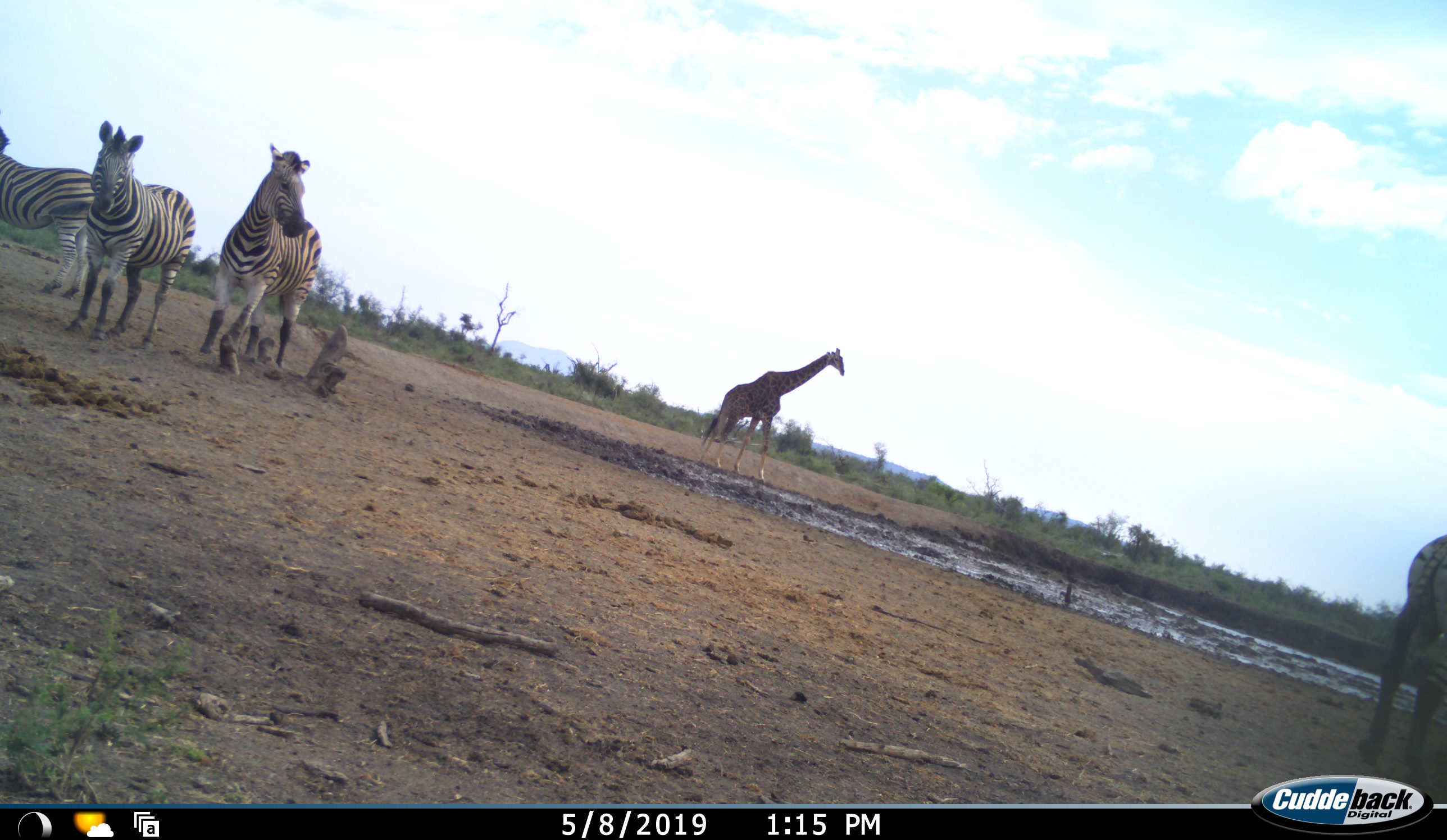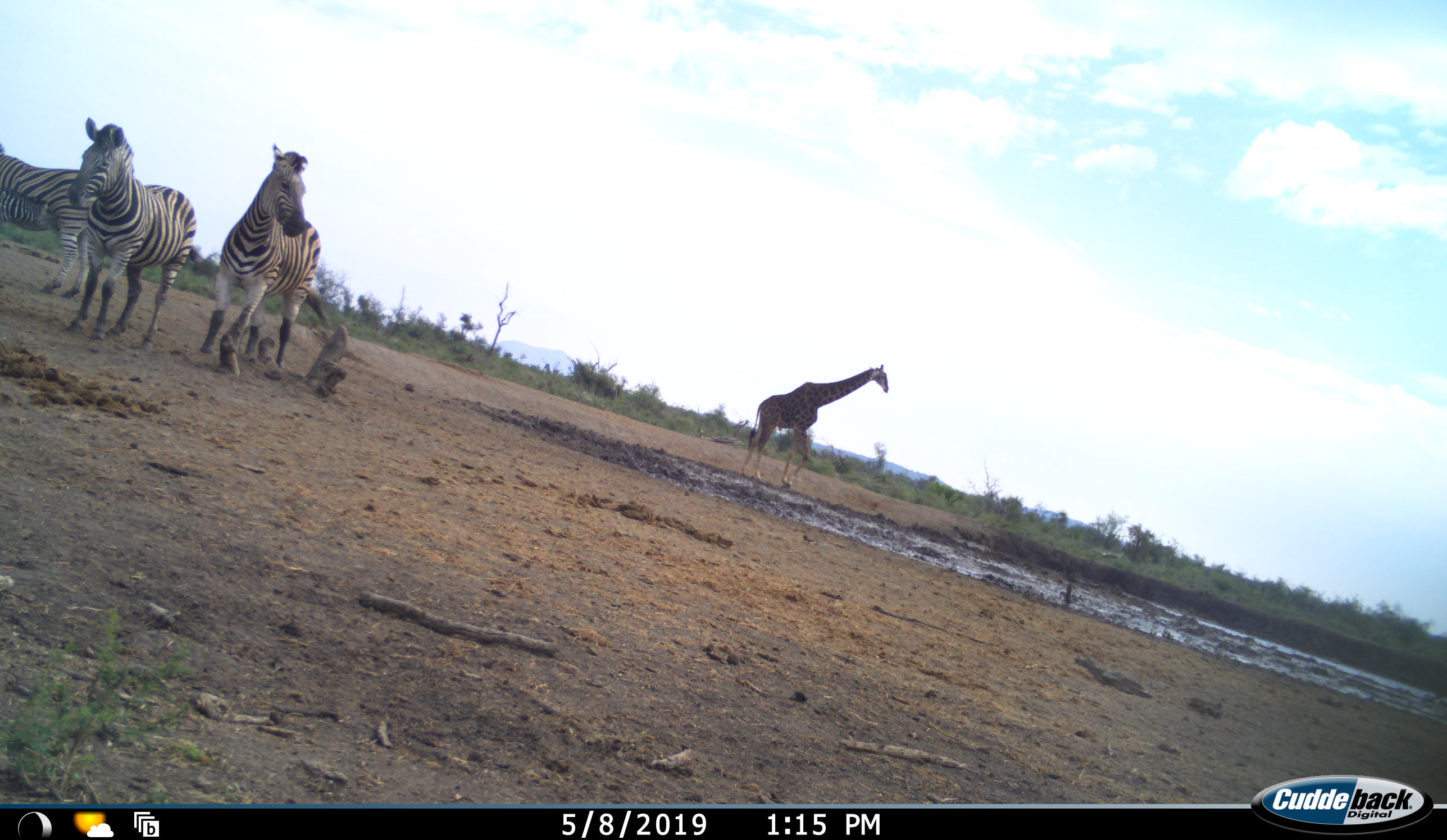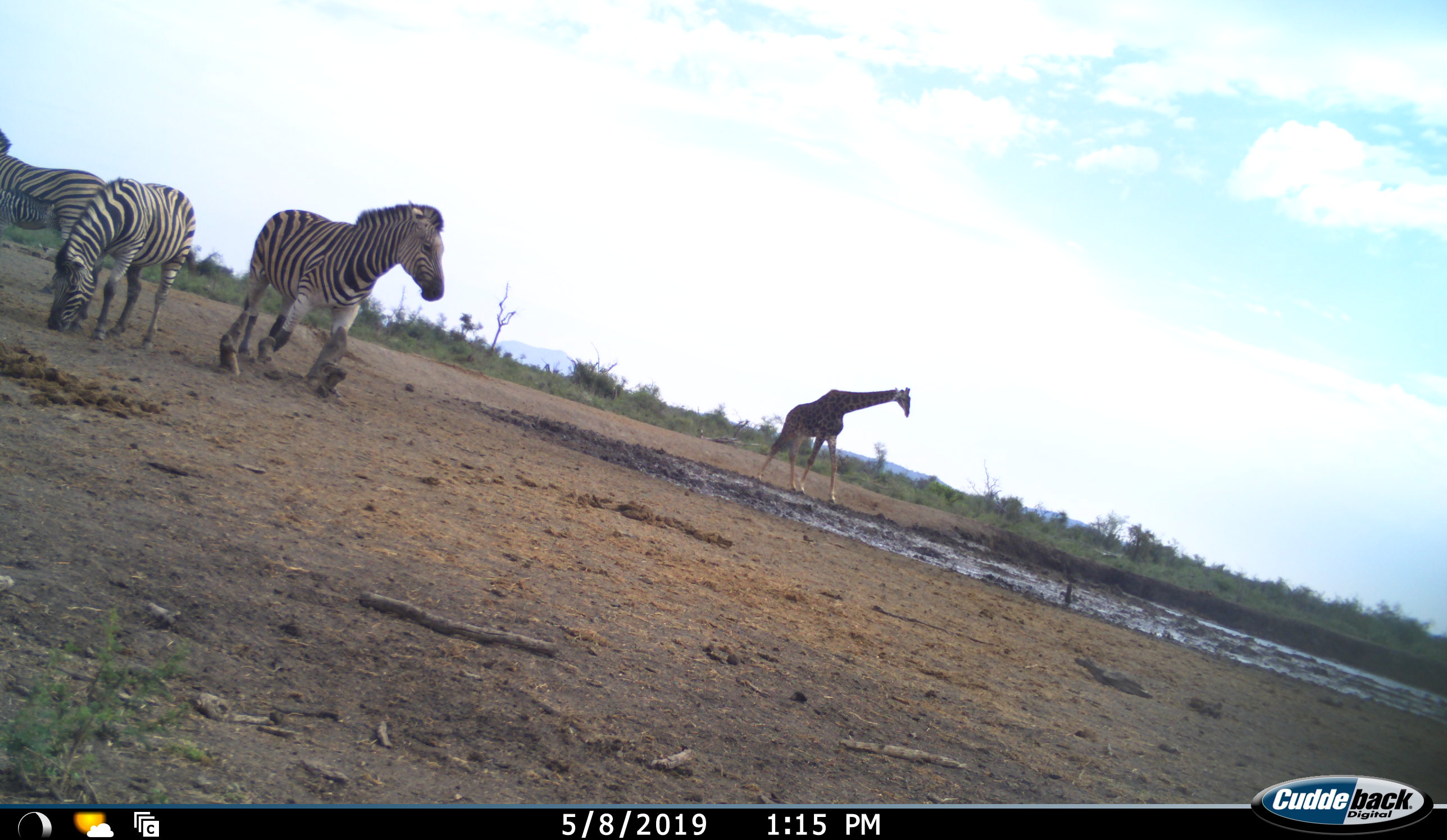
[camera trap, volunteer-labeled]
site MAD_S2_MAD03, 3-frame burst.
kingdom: Animalia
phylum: Chordata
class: Mammalia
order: Artiodactyla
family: Giraffidae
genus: Giraffa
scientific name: Giraffa camelopardalis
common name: giraffe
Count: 1.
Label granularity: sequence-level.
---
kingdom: Animalia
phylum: Chordata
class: Mammalia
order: Perissodactyla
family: Equidae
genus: Equus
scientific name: Equus quagga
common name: plains zebra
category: zebraplains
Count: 4.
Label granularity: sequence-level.